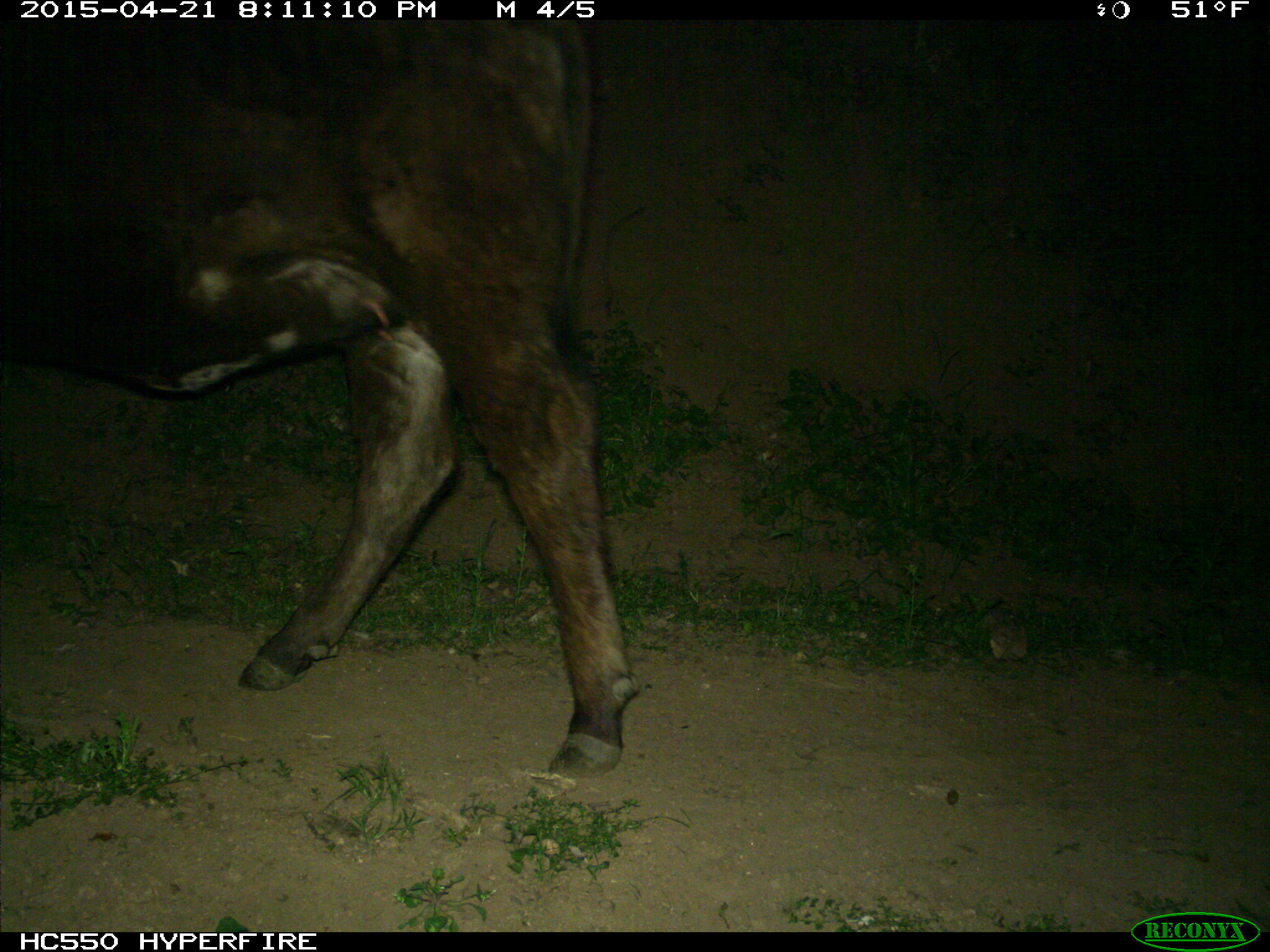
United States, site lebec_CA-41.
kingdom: Animalia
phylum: Chordata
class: Mammalia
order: Artiodactyla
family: Bovidae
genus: Bos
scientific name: Bos taurus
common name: domestic cow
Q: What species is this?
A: Bos taurus (domestic cow).